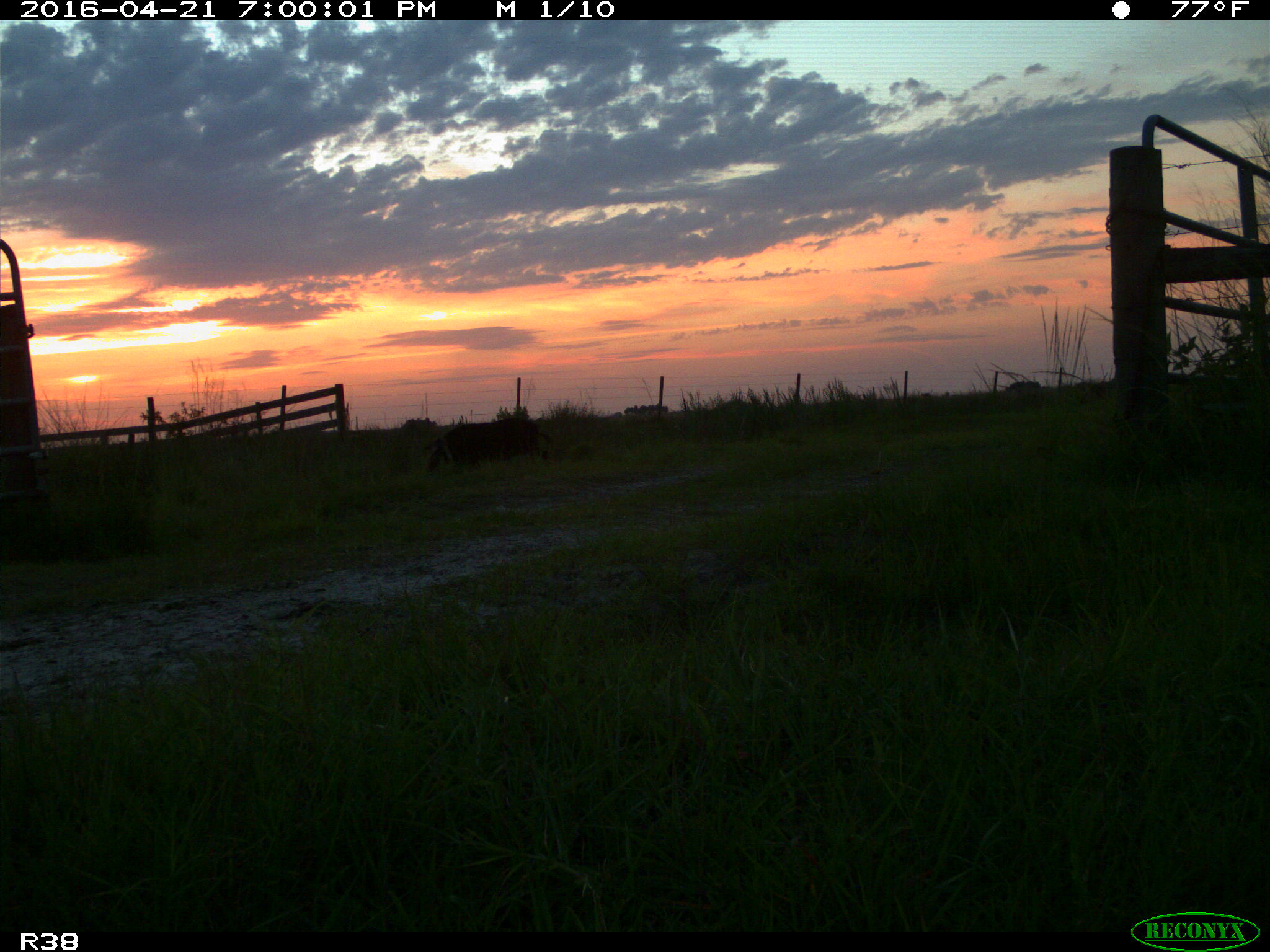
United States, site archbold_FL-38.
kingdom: Animalia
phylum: Chordata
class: Mammalia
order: Artiodactyla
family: Suidae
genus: Sus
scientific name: Sus scrofa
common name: wild boar